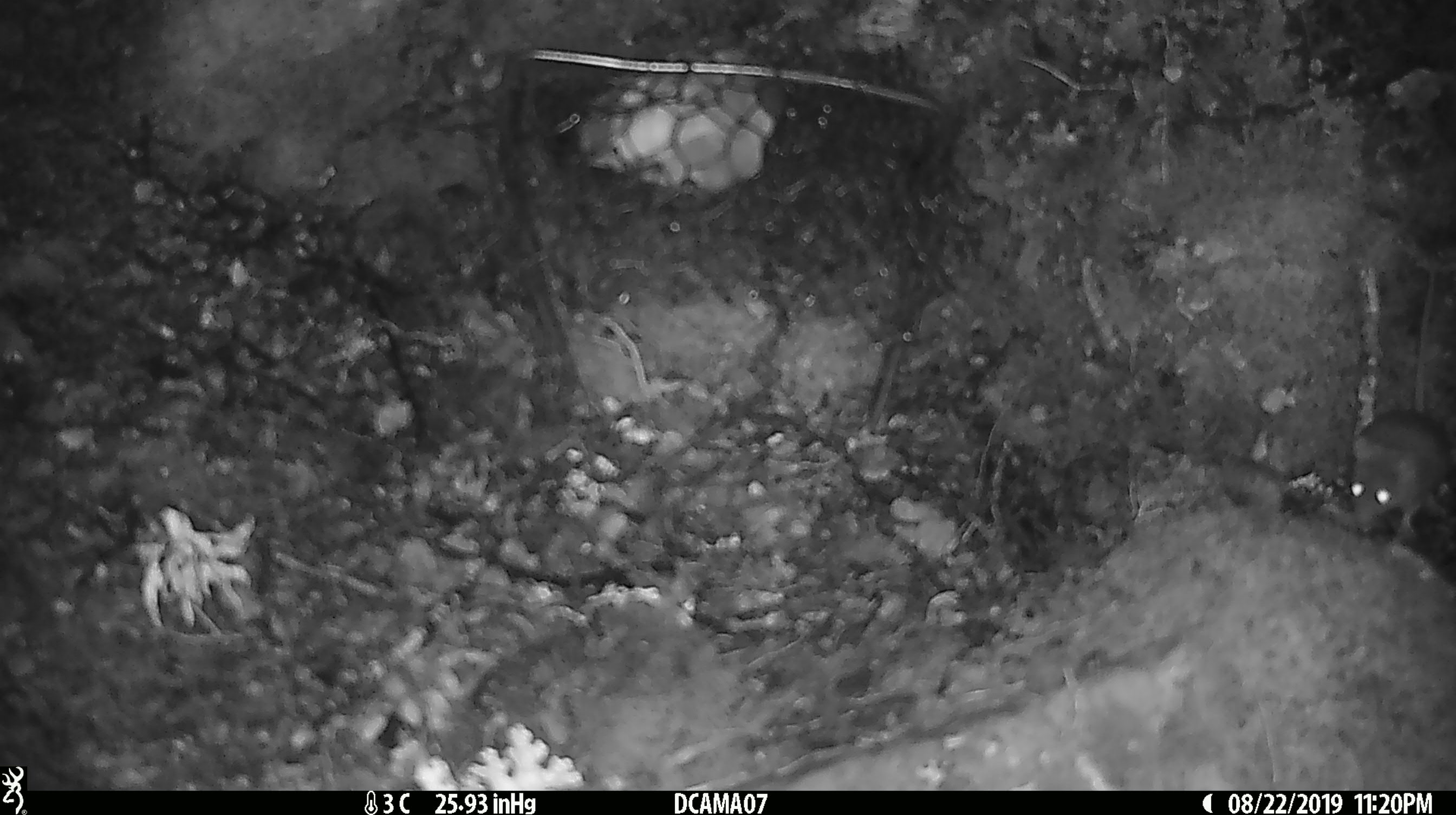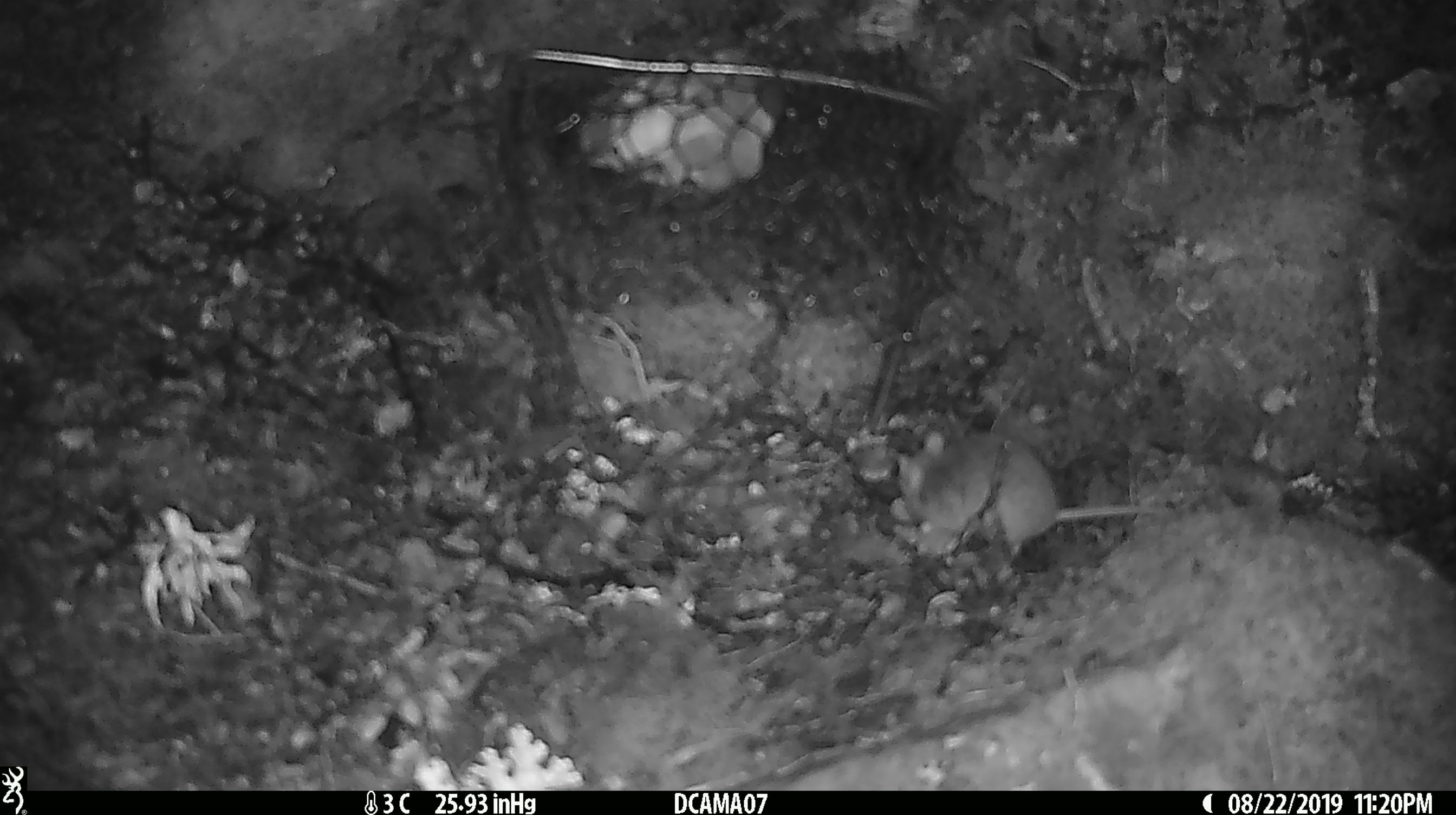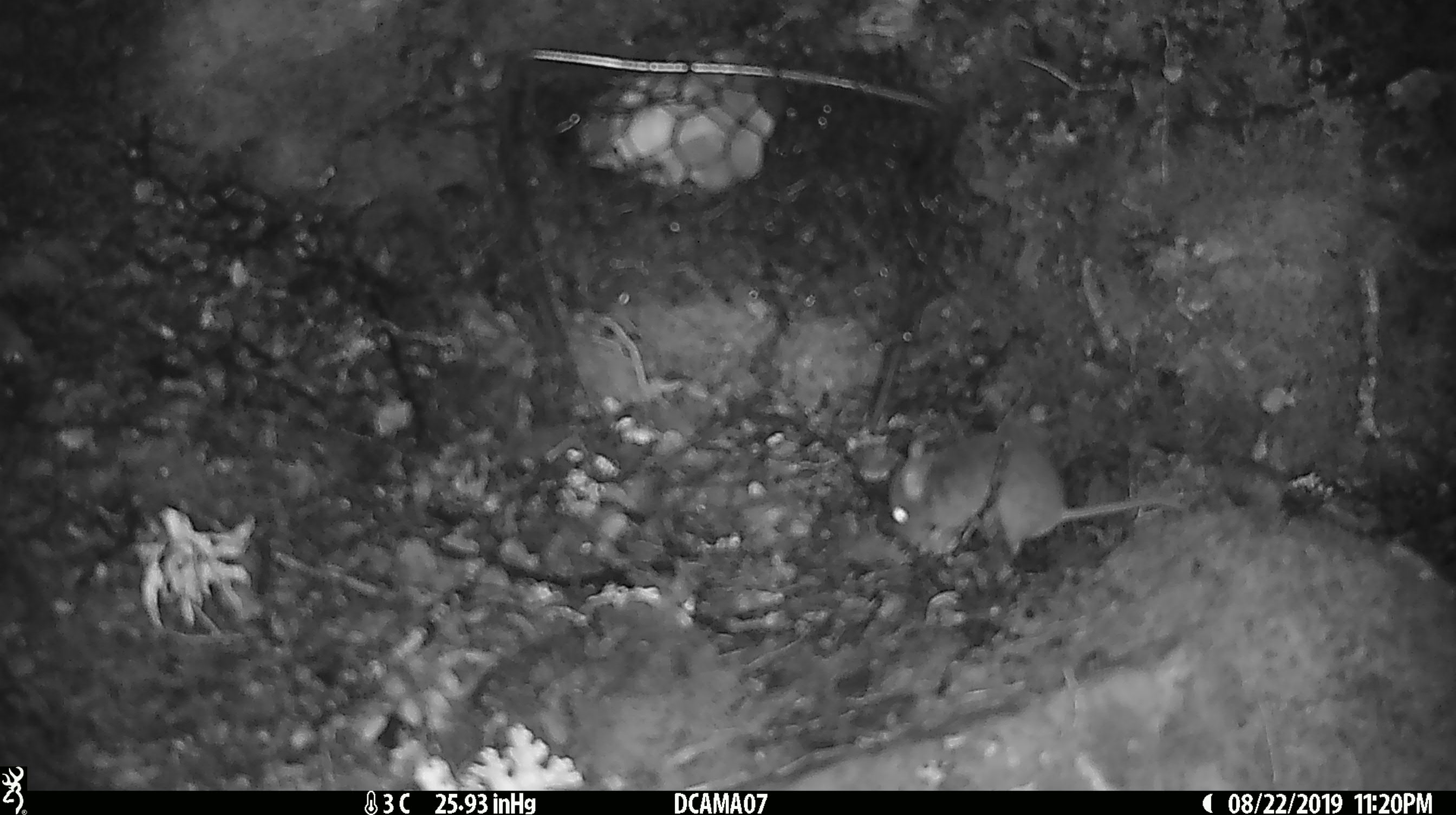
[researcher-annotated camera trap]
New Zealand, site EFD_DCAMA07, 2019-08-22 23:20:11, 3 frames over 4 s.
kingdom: Animalia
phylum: Chordata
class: Mammalia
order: Rodentia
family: Muridae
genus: Mus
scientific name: Mus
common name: mouse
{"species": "mouse (Mus)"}